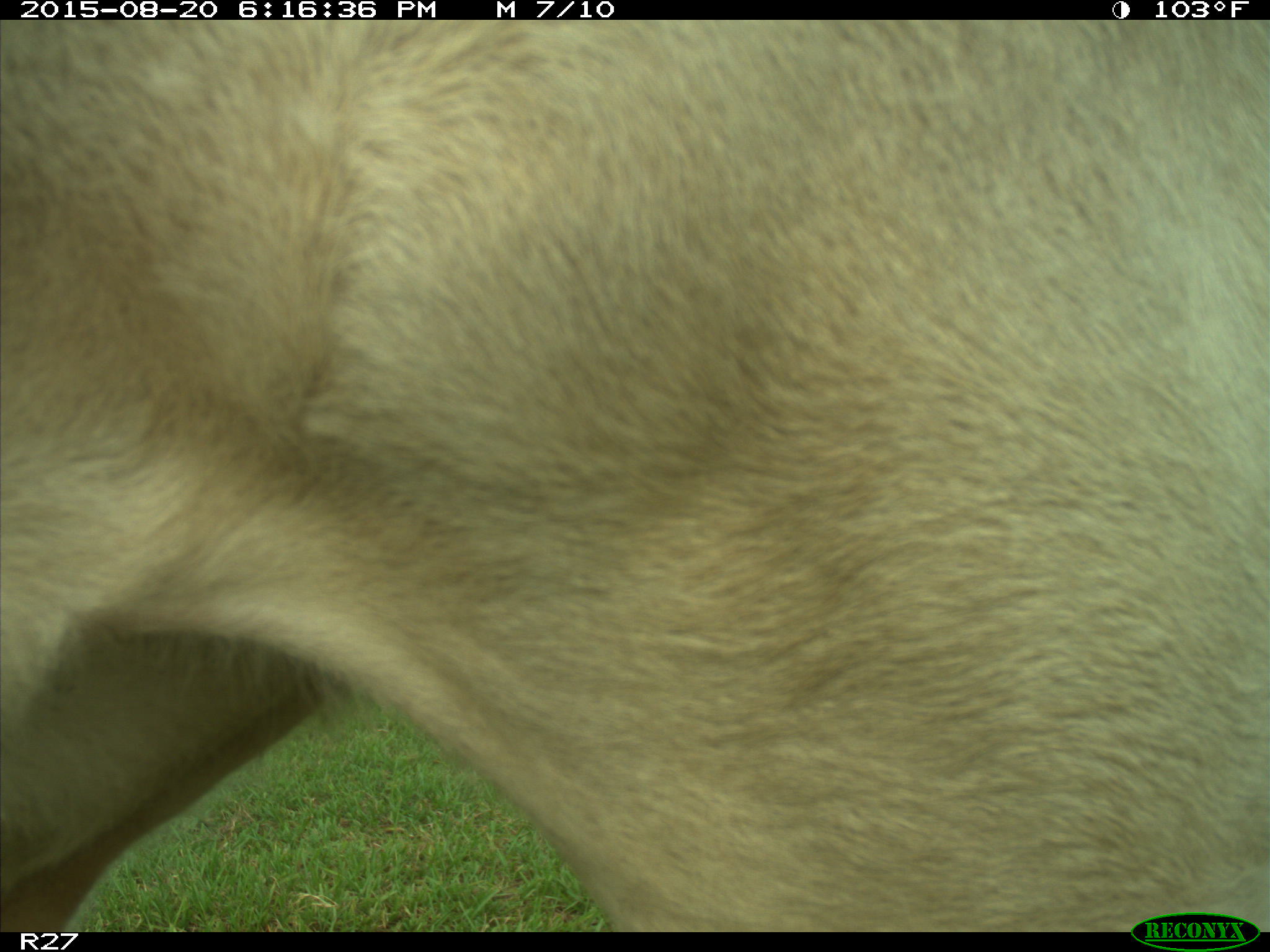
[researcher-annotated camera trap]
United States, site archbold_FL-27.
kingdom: Animalia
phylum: Chordata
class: Mammalia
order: Artiodactyla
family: Bovidae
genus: Bos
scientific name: Bos taurus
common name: domestic cow